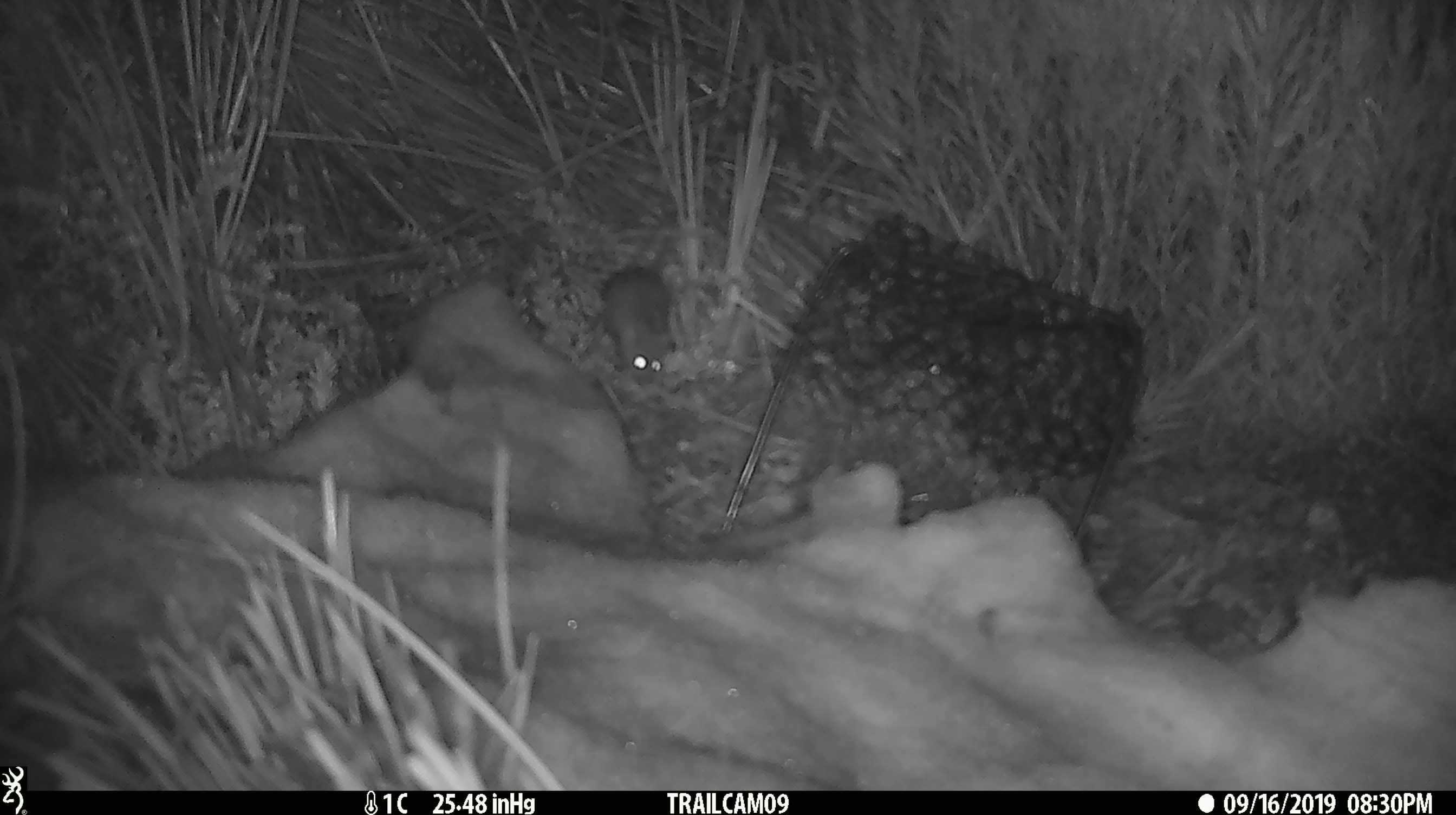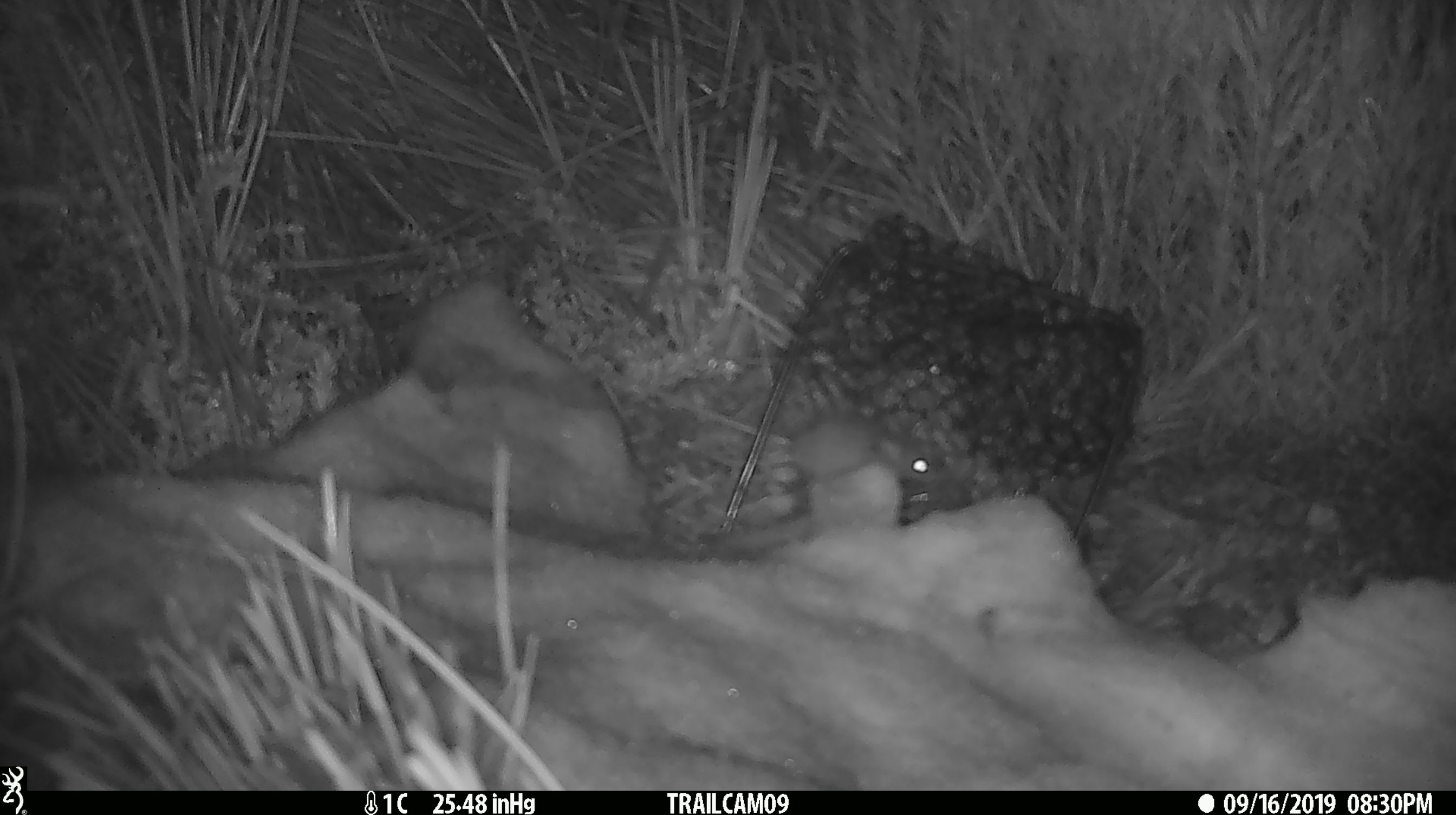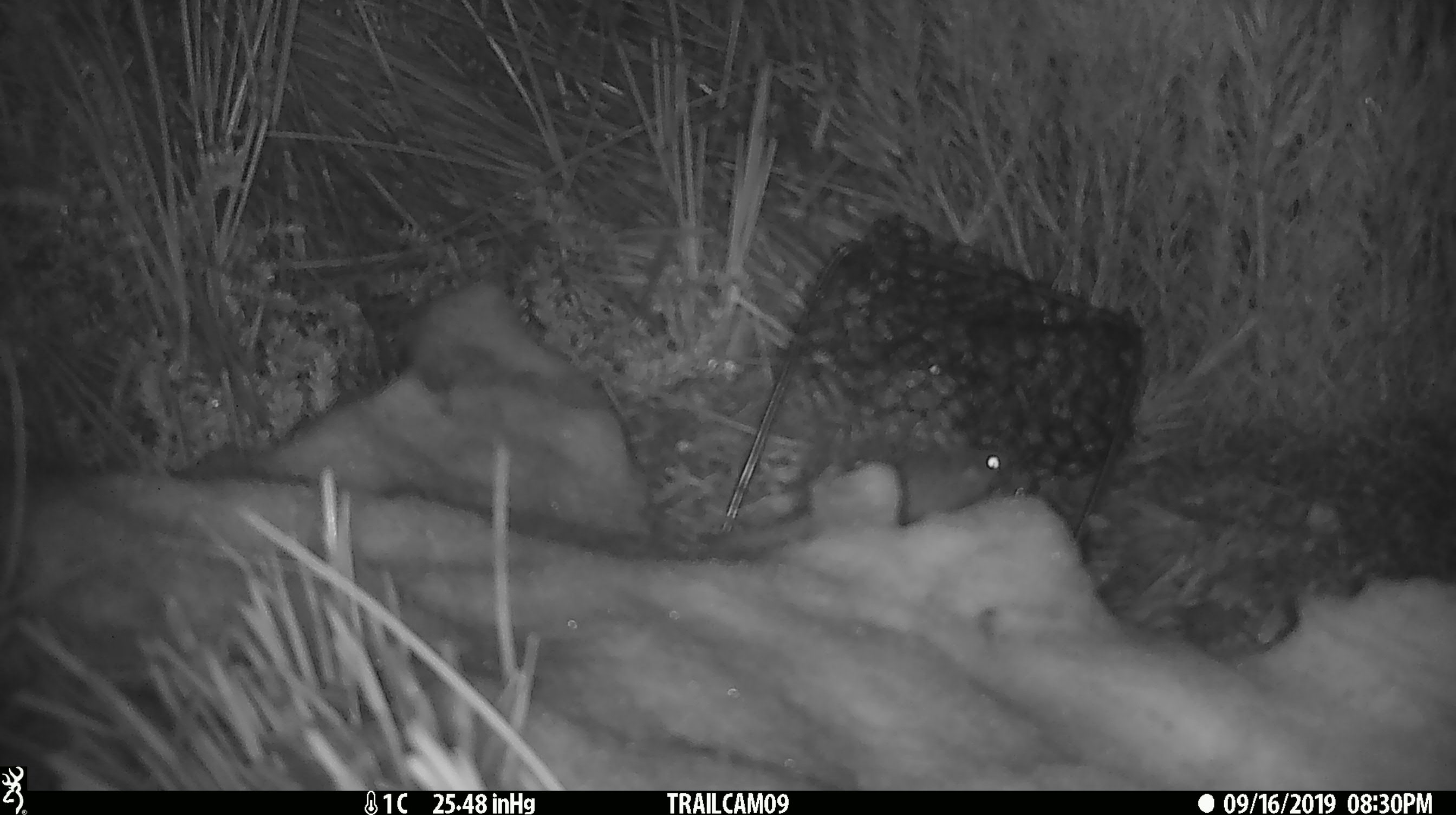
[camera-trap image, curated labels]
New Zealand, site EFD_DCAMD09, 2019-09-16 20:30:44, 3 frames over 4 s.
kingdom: Animalia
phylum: Chordata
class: Mammalia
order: Rodentia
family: Muridae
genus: Mus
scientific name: Mus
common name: mouse